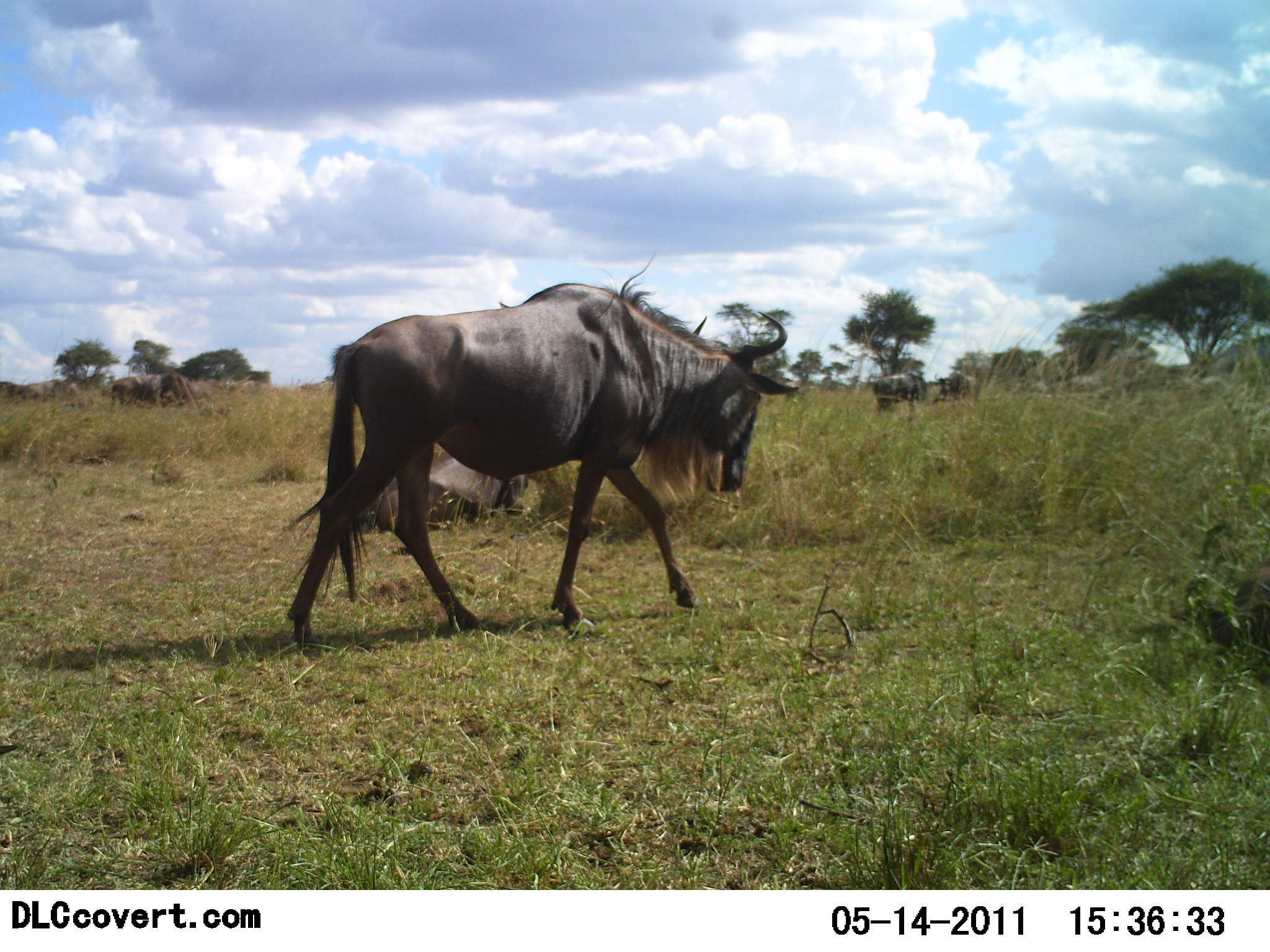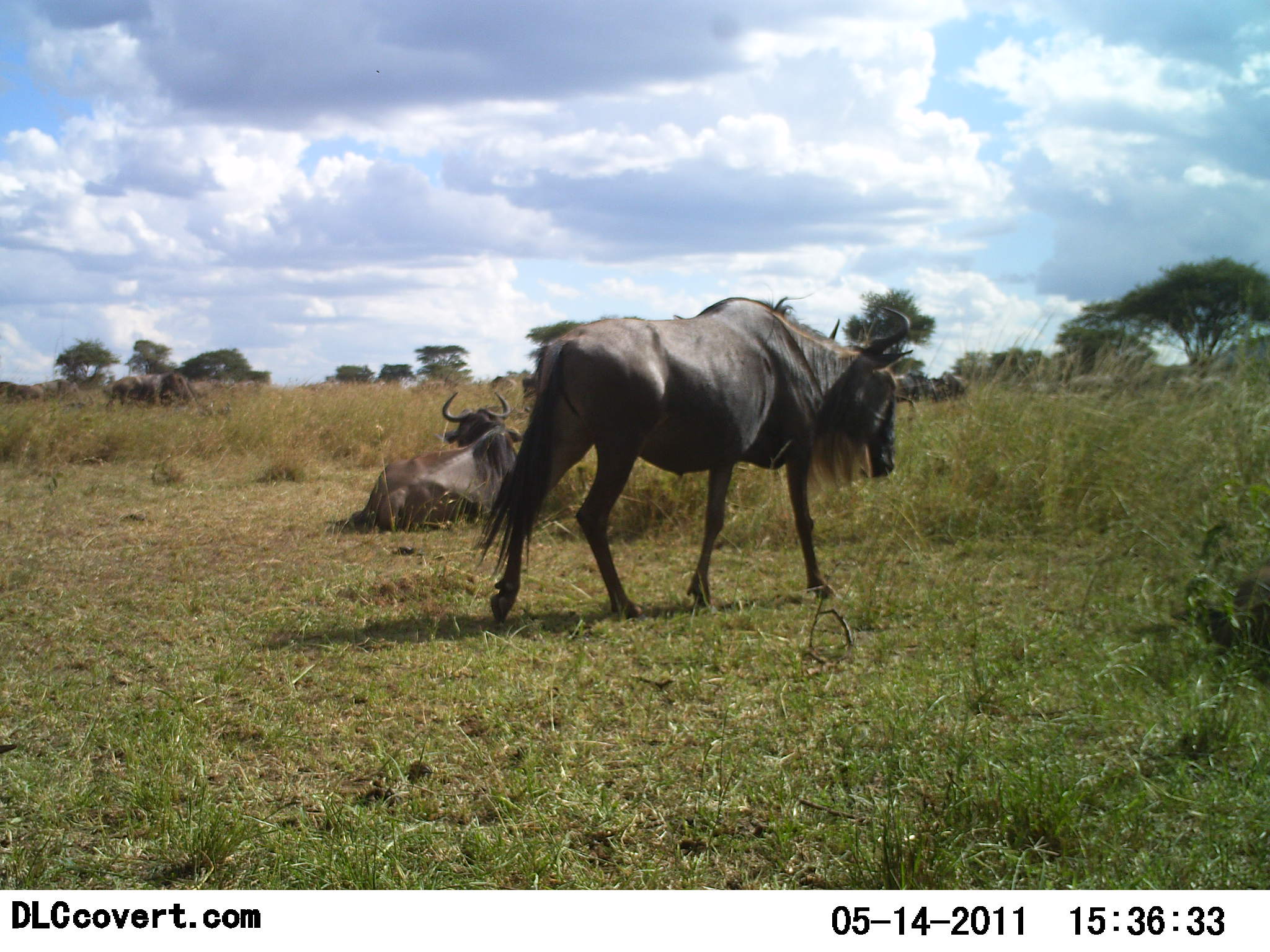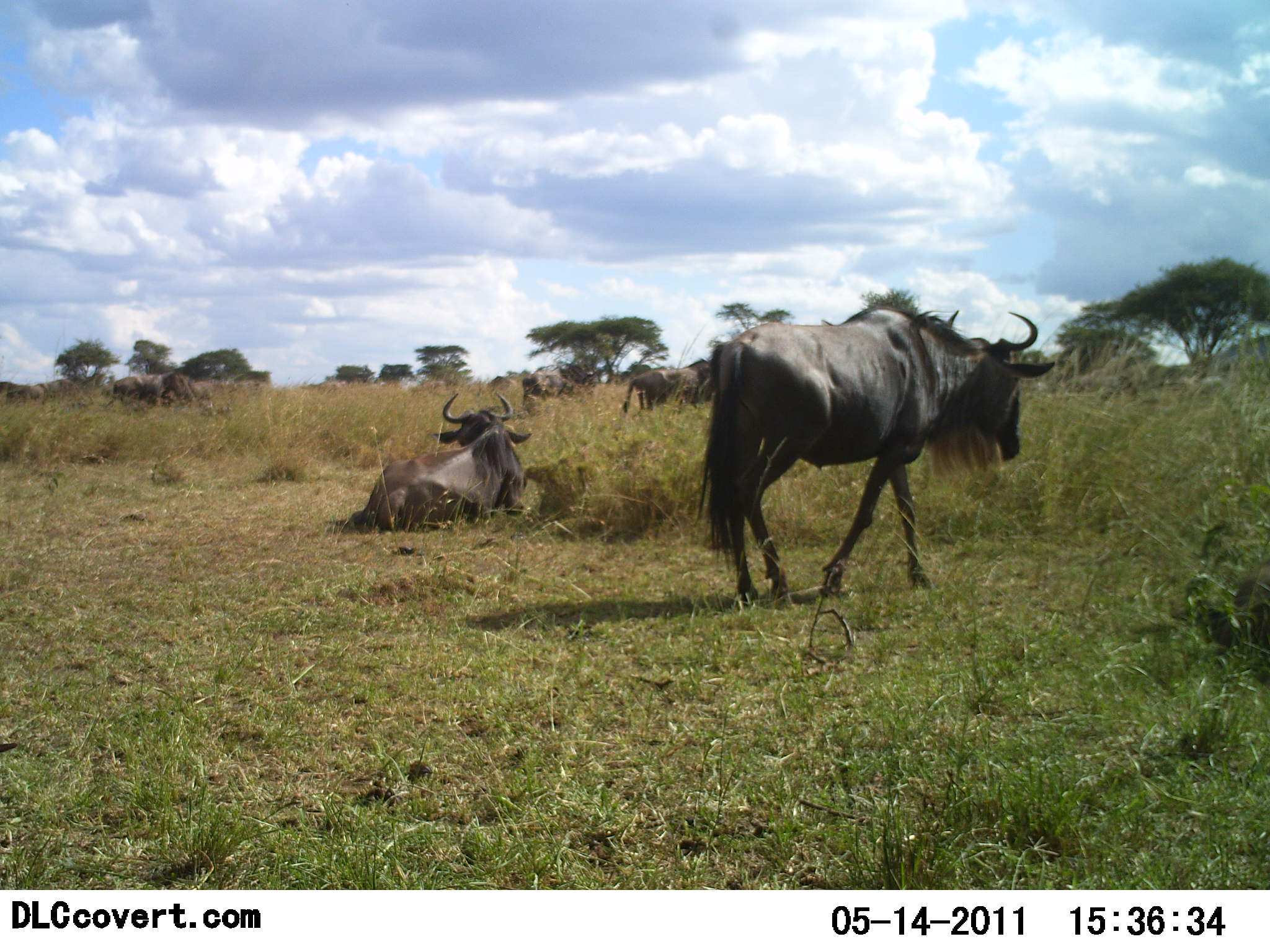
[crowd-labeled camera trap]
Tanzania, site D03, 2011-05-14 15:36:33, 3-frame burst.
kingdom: Animalia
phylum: Chordata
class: Mammalia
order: Artiodactyla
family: Bovidae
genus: Connochaetes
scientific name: Connochaetes taurinus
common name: blue wildebeest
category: wildebeest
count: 6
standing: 33%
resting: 100%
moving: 75%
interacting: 0%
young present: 0%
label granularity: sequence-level